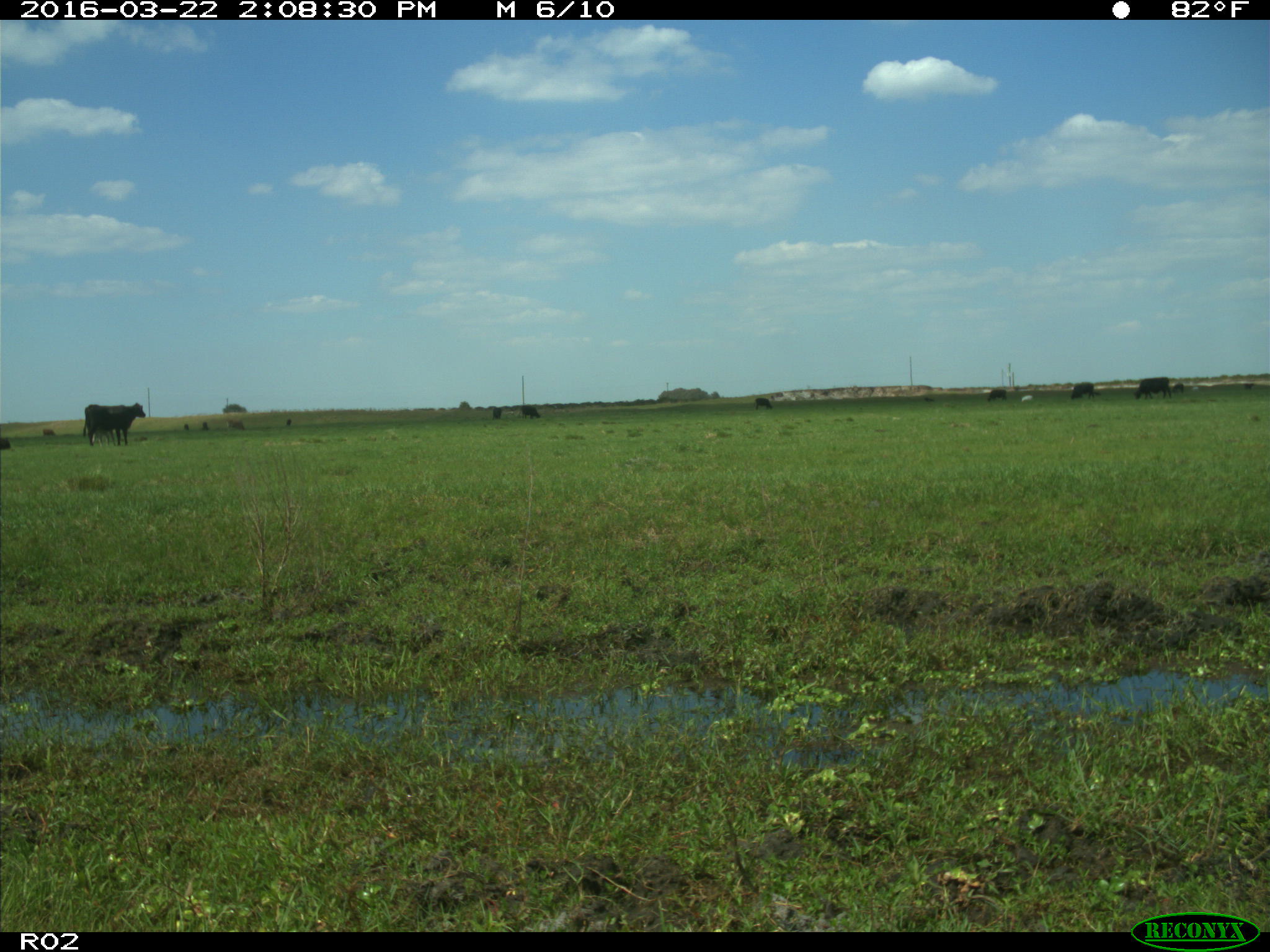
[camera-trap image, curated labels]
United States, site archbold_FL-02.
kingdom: Animalia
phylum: Chordata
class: Mammalia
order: Artiodactyla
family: Bovidae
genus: Bos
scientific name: Bos taurus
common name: domestic cow